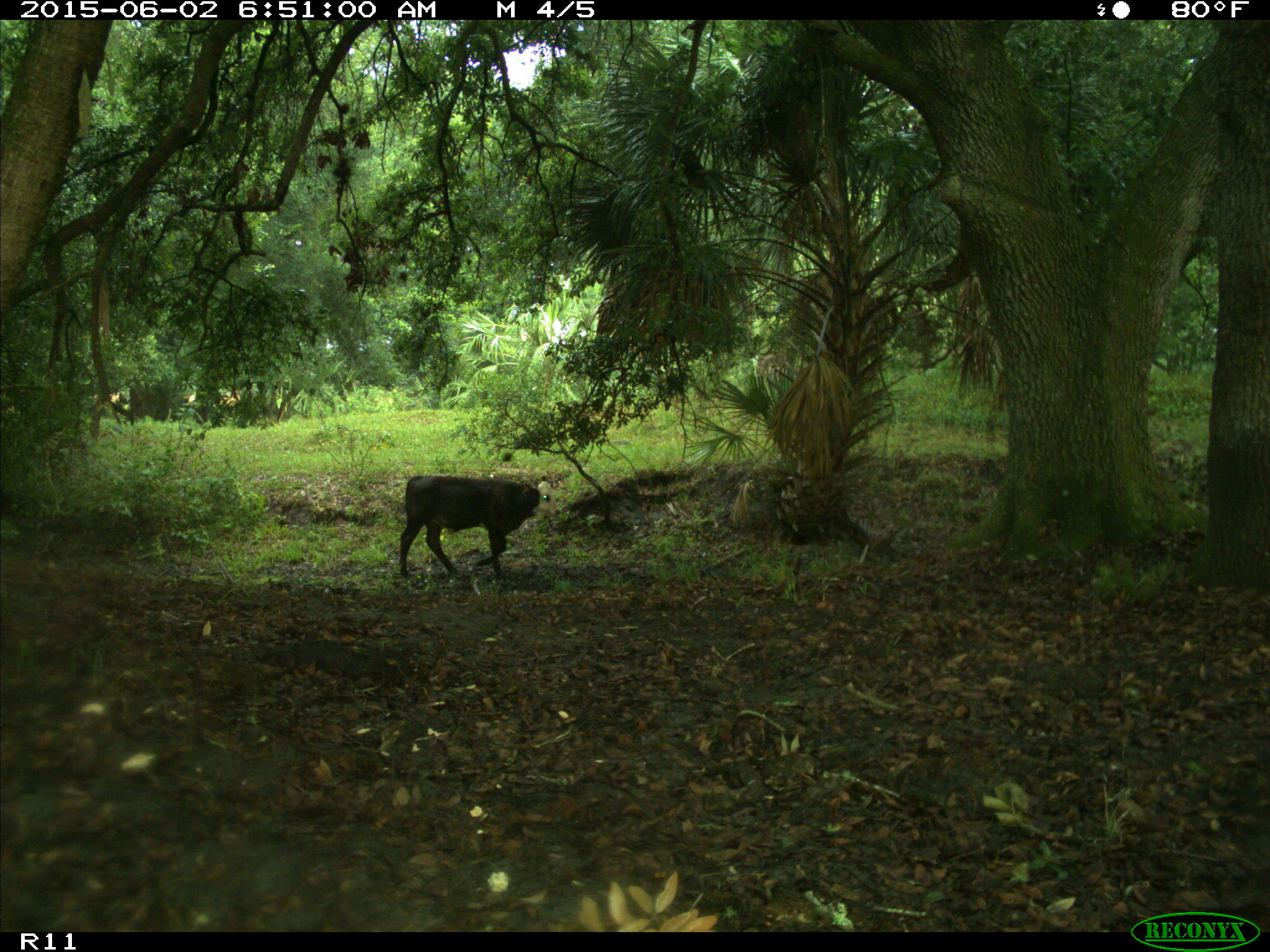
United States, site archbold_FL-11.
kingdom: Animalia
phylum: Chordata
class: Mammalia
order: Artiodactyla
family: Bovidae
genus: Bos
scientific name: Bos taurus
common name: domestic cow